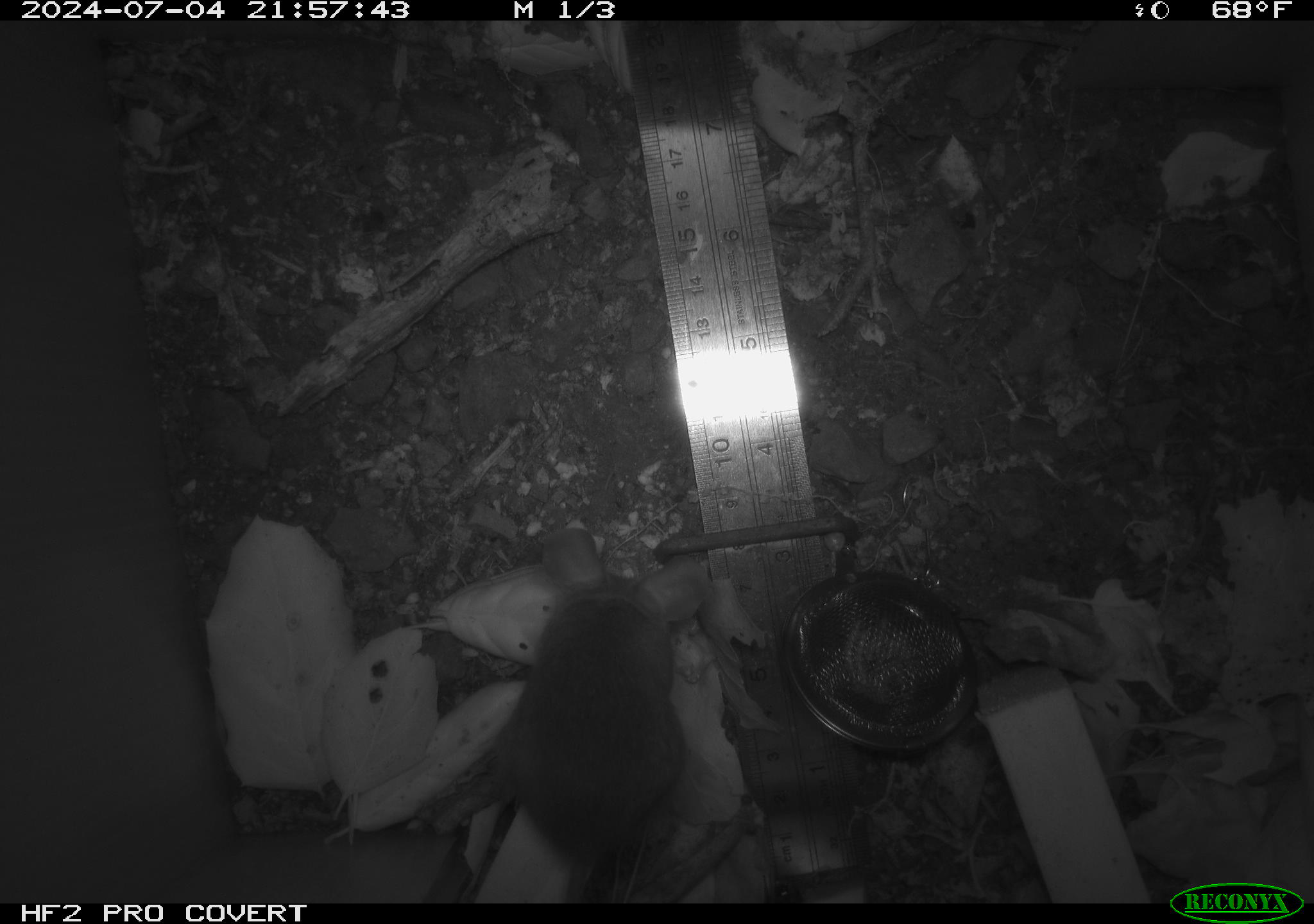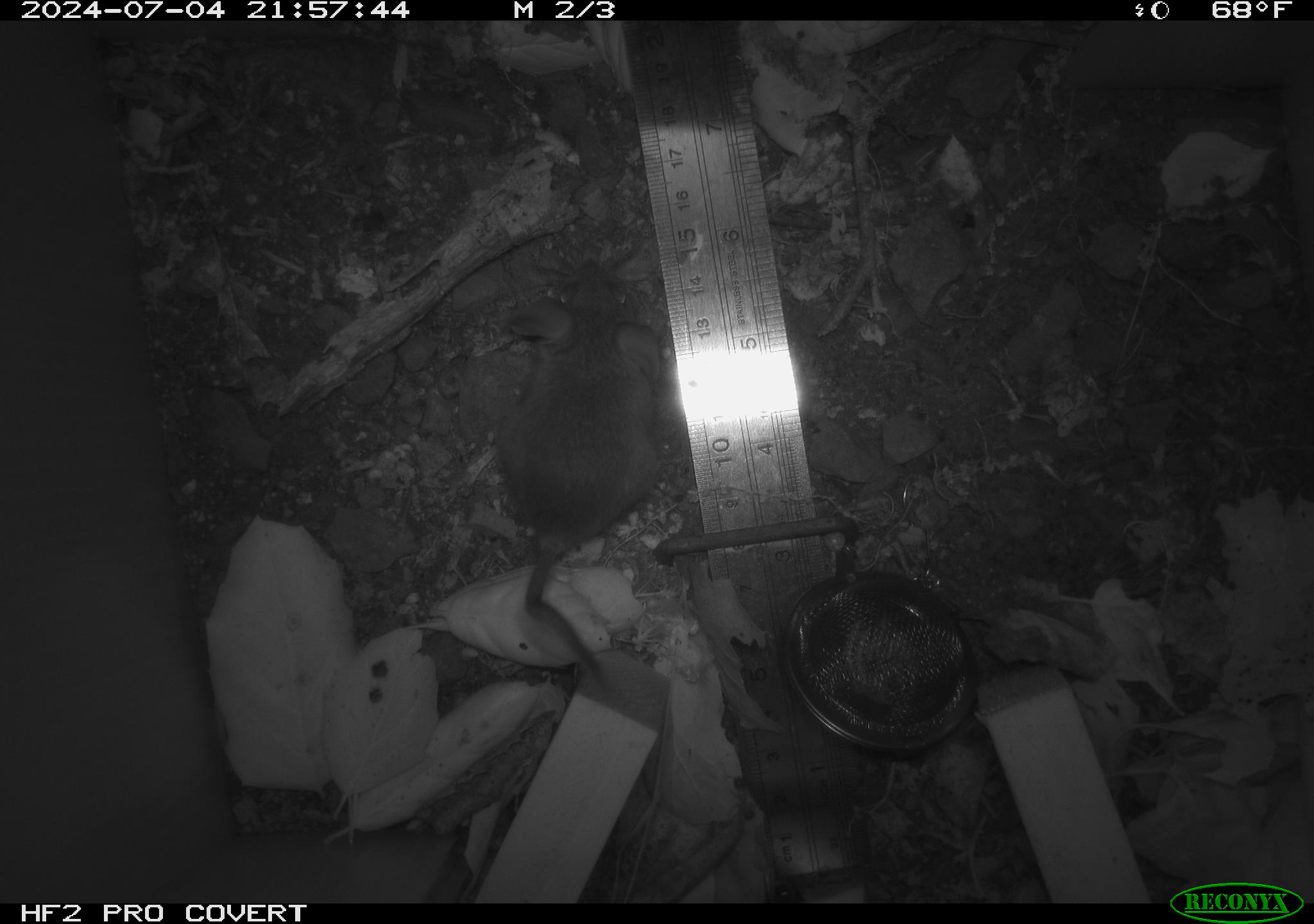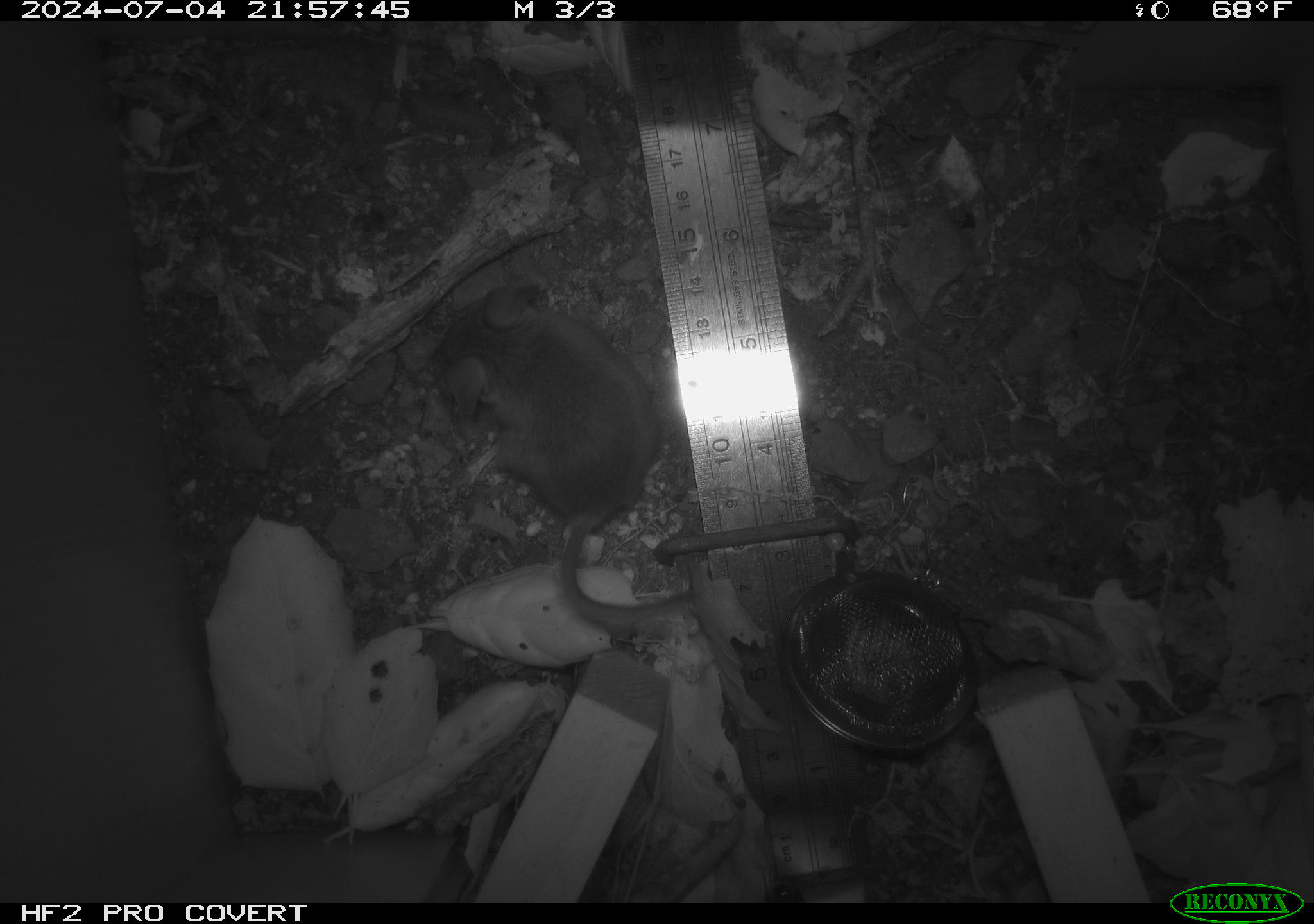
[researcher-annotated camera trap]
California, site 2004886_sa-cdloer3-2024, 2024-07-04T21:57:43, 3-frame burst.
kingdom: Animalia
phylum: Chordata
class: Mammalia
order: Rodentia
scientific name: Rodentia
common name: rodent